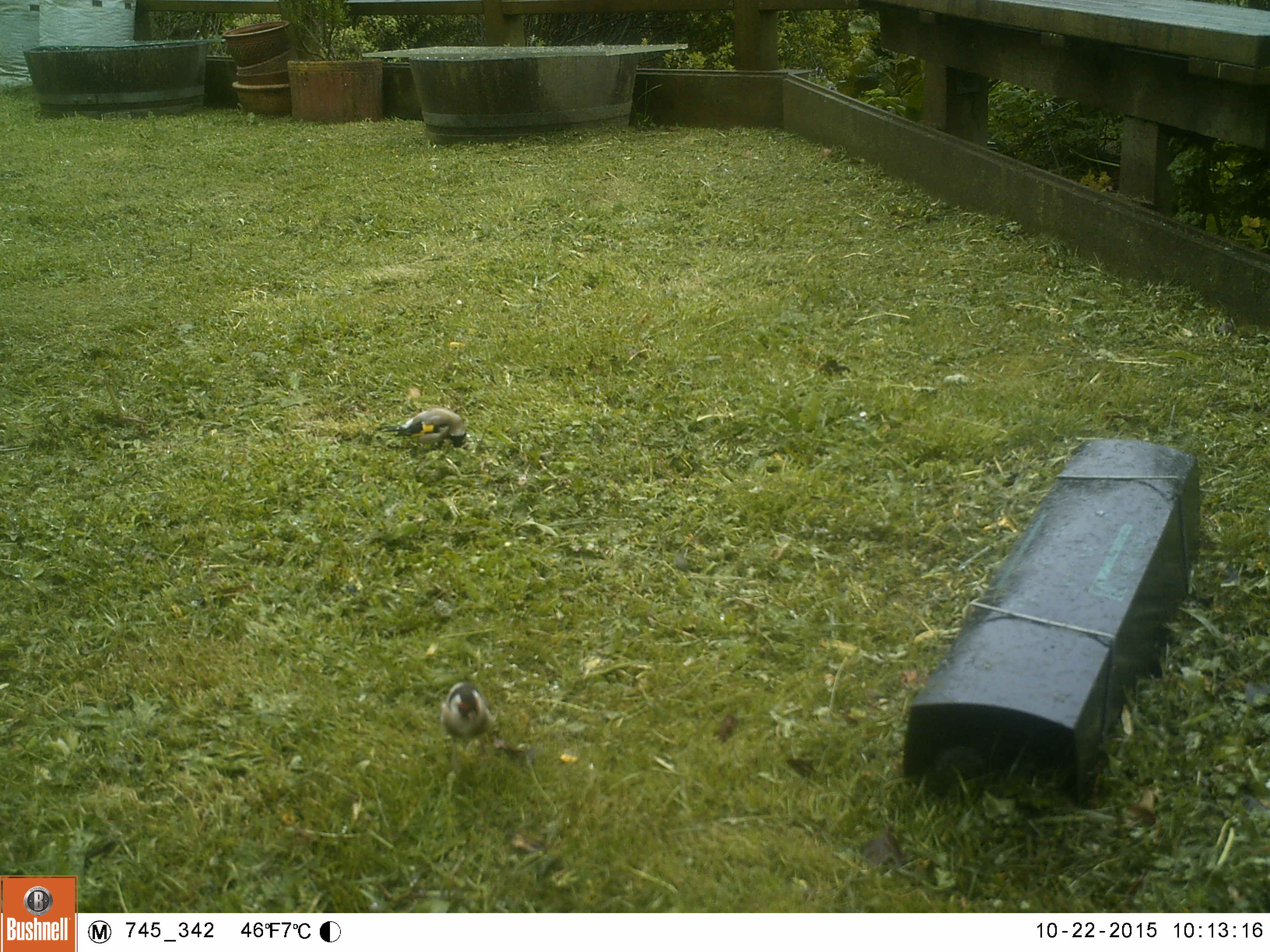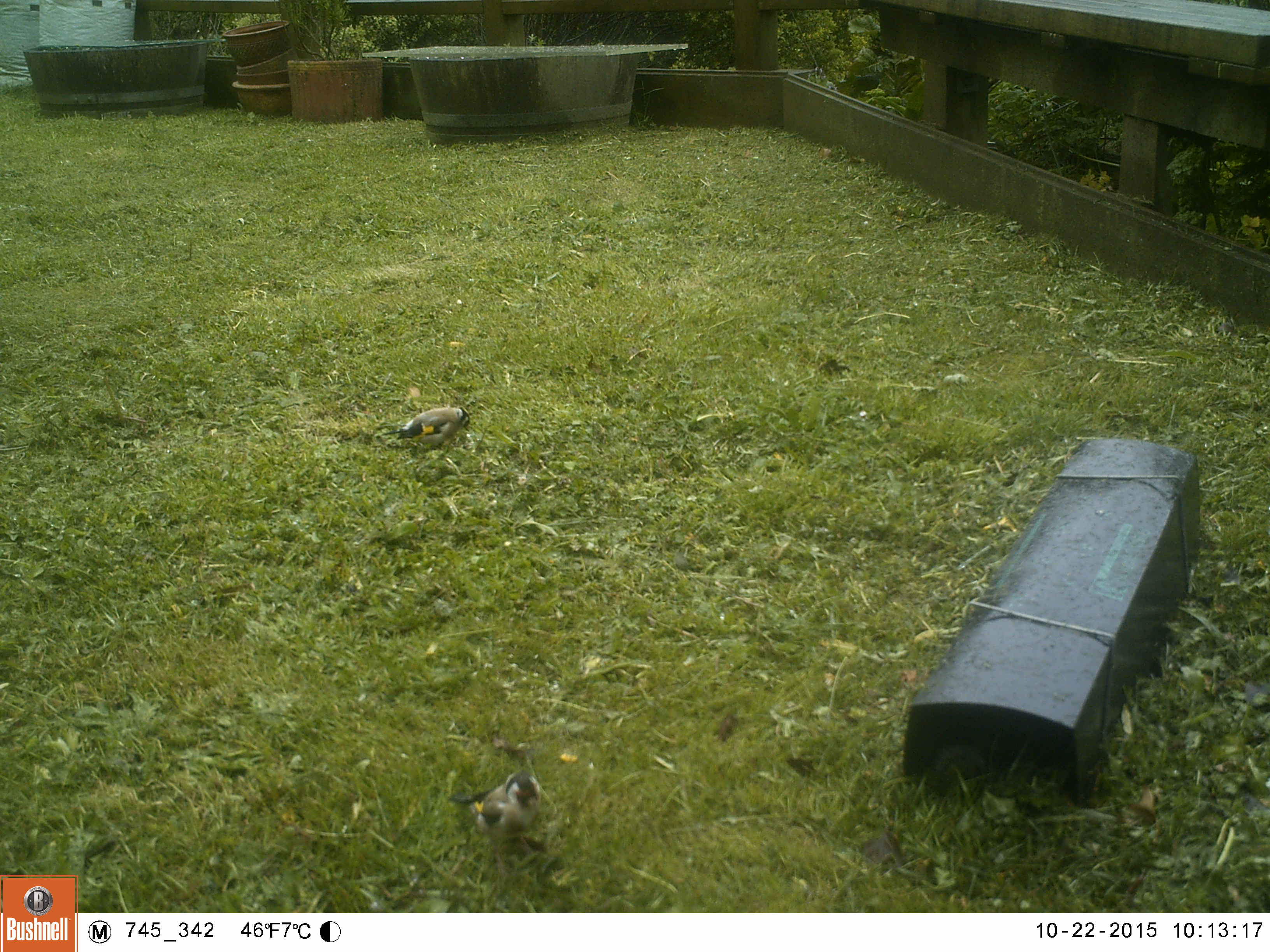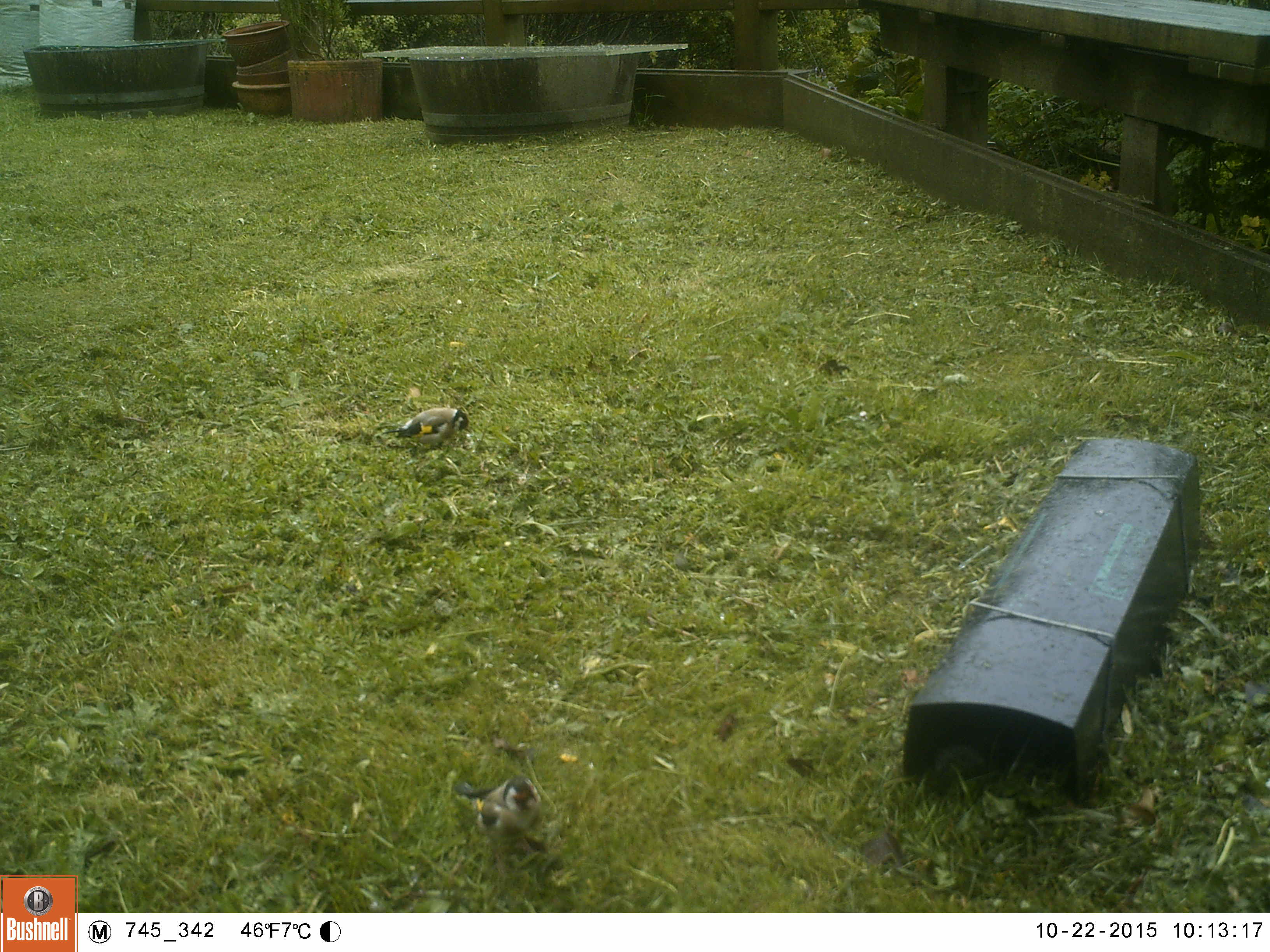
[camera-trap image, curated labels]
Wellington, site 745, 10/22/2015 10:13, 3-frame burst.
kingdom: Animalia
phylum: Chordata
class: Aves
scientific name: Aves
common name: bird